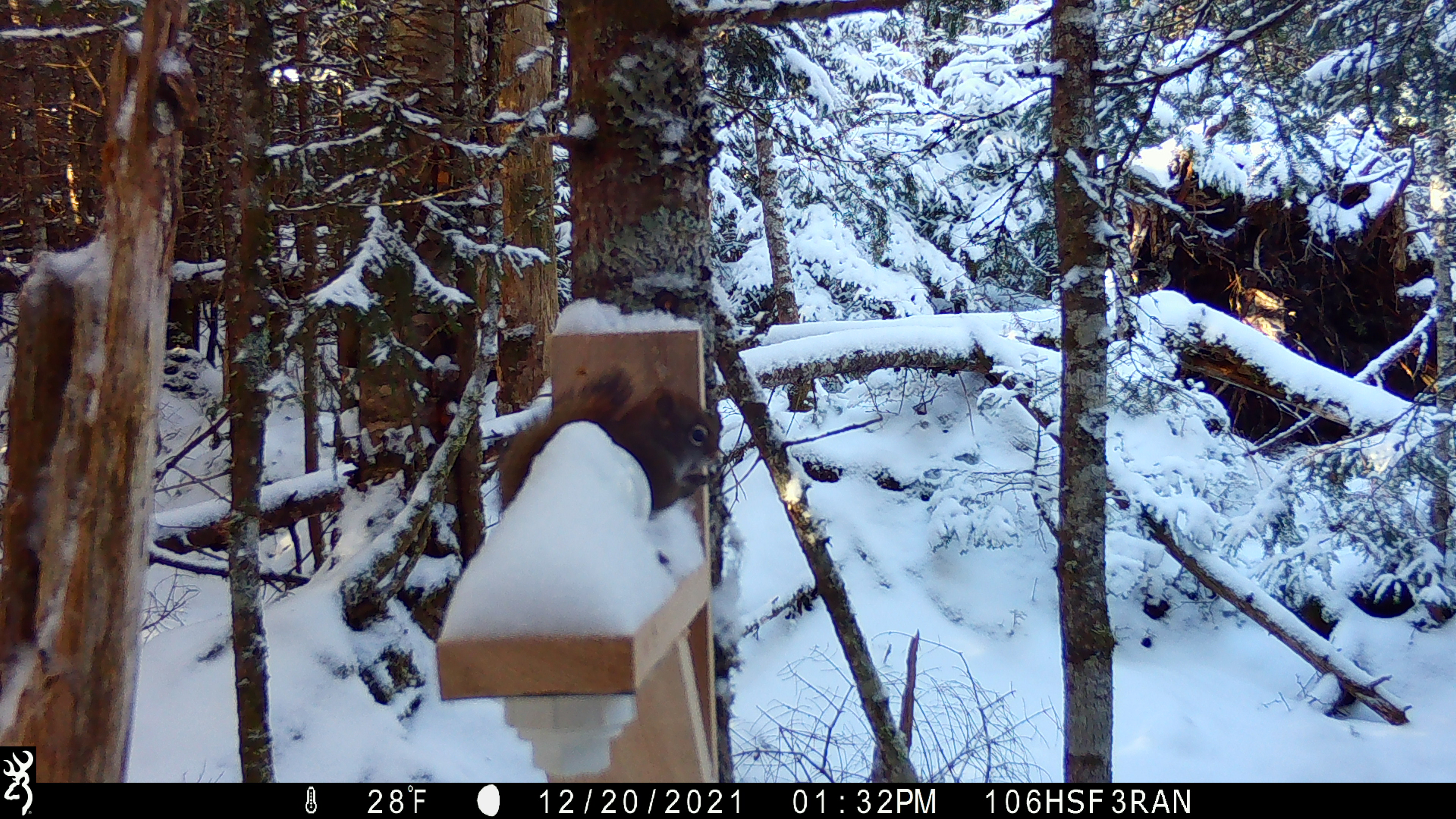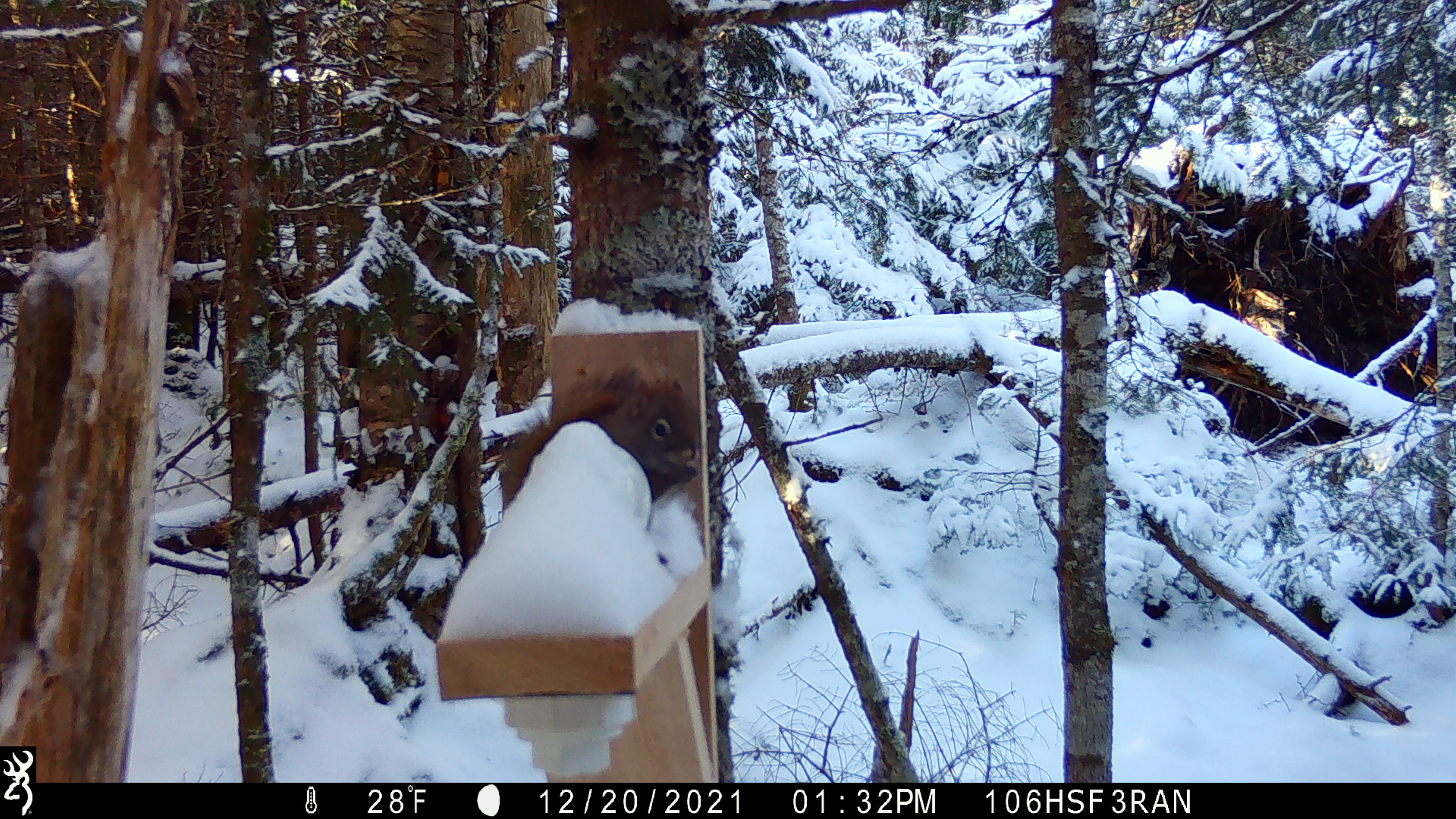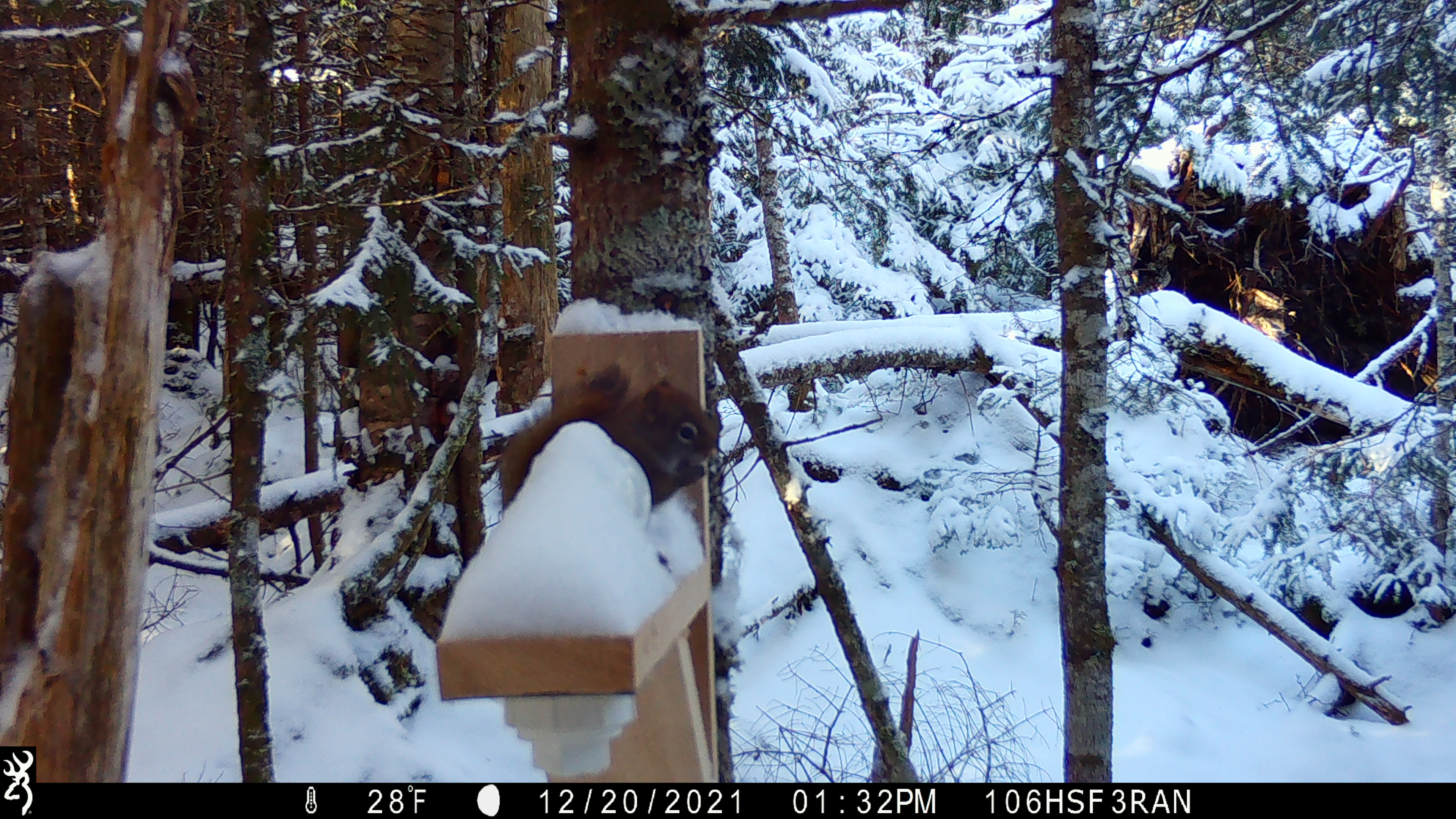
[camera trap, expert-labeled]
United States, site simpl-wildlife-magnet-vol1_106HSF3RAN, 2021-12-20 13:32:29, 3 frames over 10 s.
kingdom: Animalia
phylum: Chordata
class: Mammalia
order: Rodentia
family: Sciuridae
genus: Tamiasciurus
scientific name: Tamiasciurus hudsonicus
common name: red squirrel